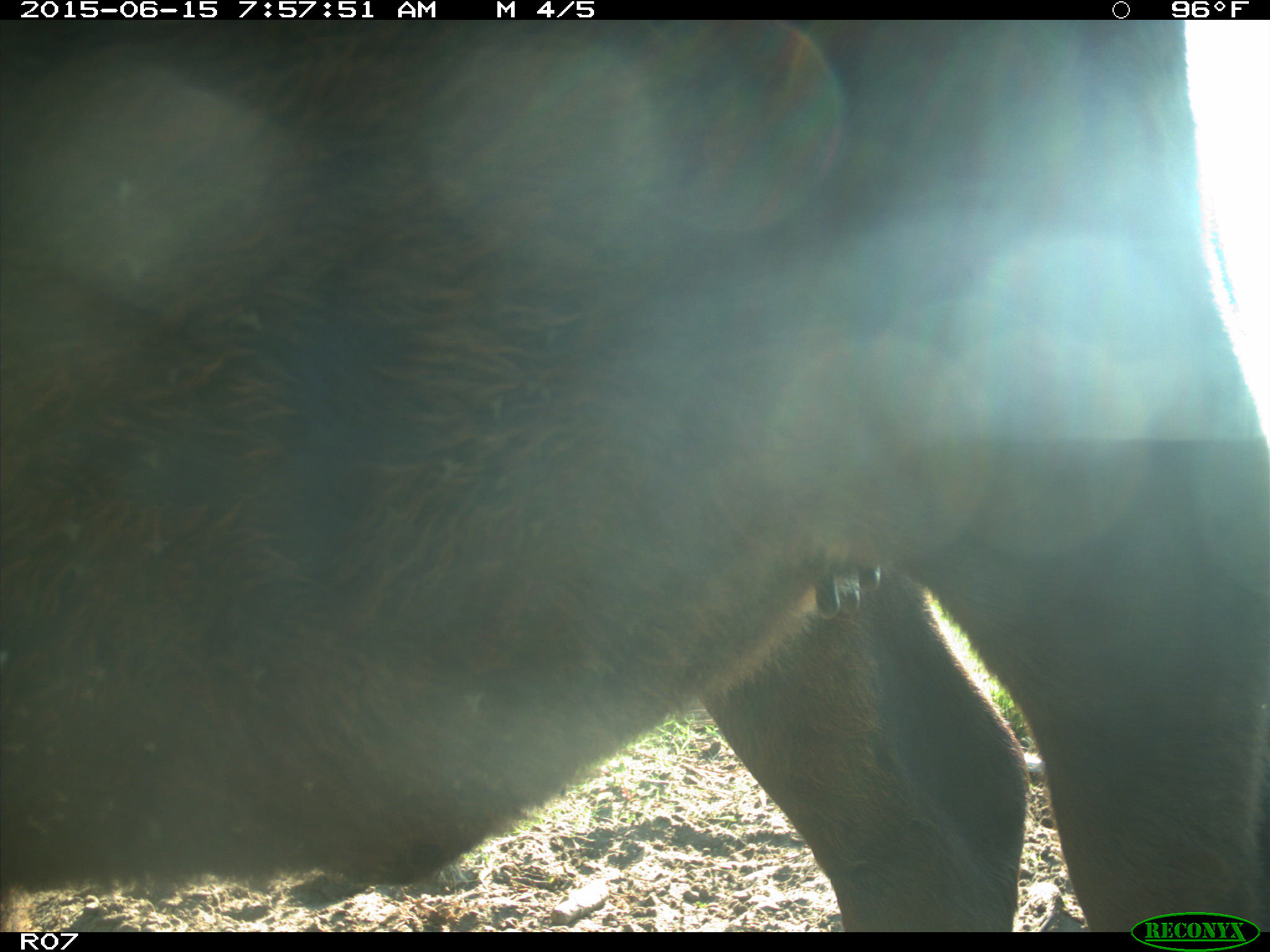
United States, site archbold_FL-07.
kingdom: Animalia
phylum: Chordata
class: Mammalia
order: Artiodactyla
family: Bovidae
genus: Bos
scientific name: Bos taurus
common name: domestic cow